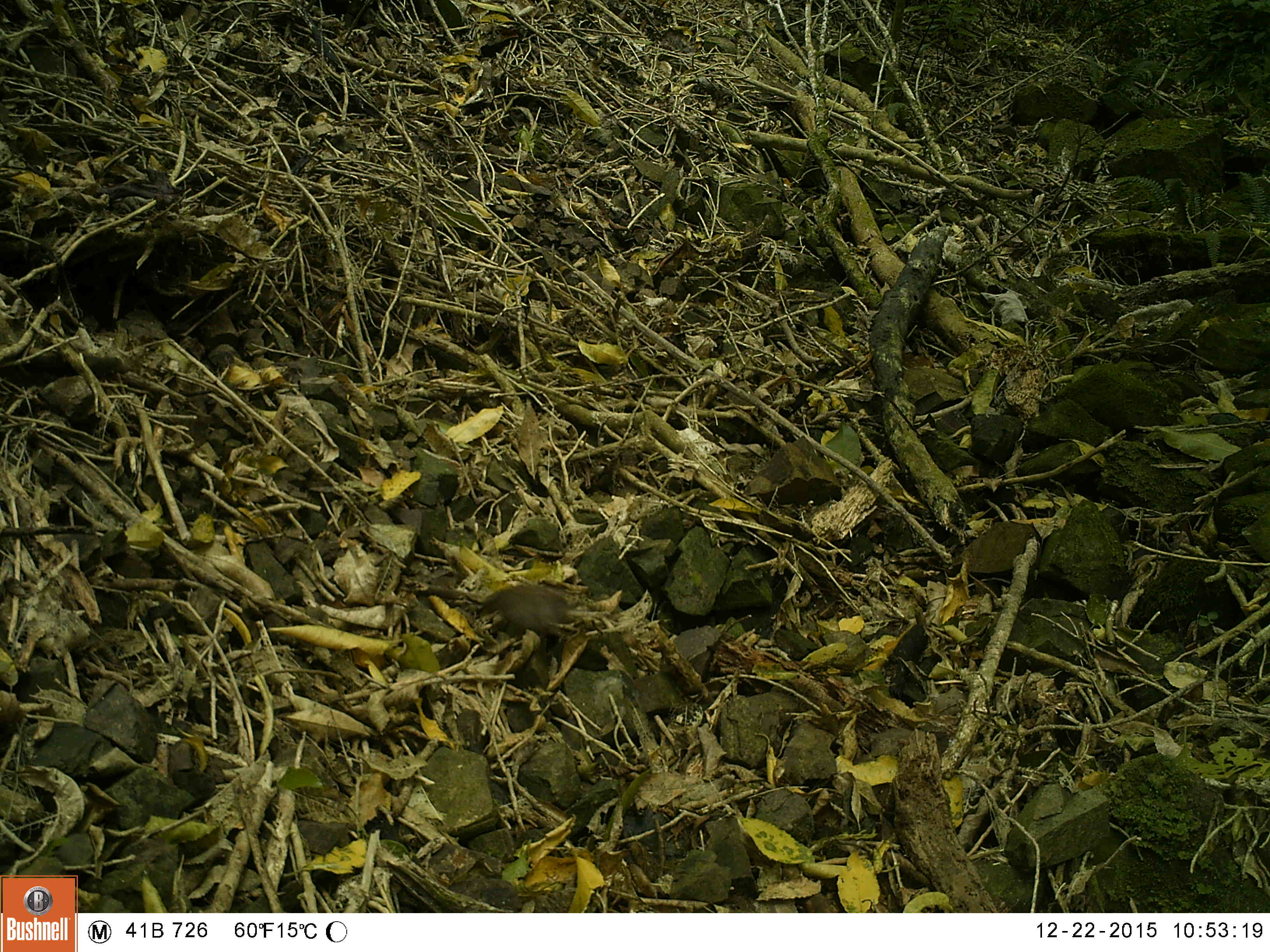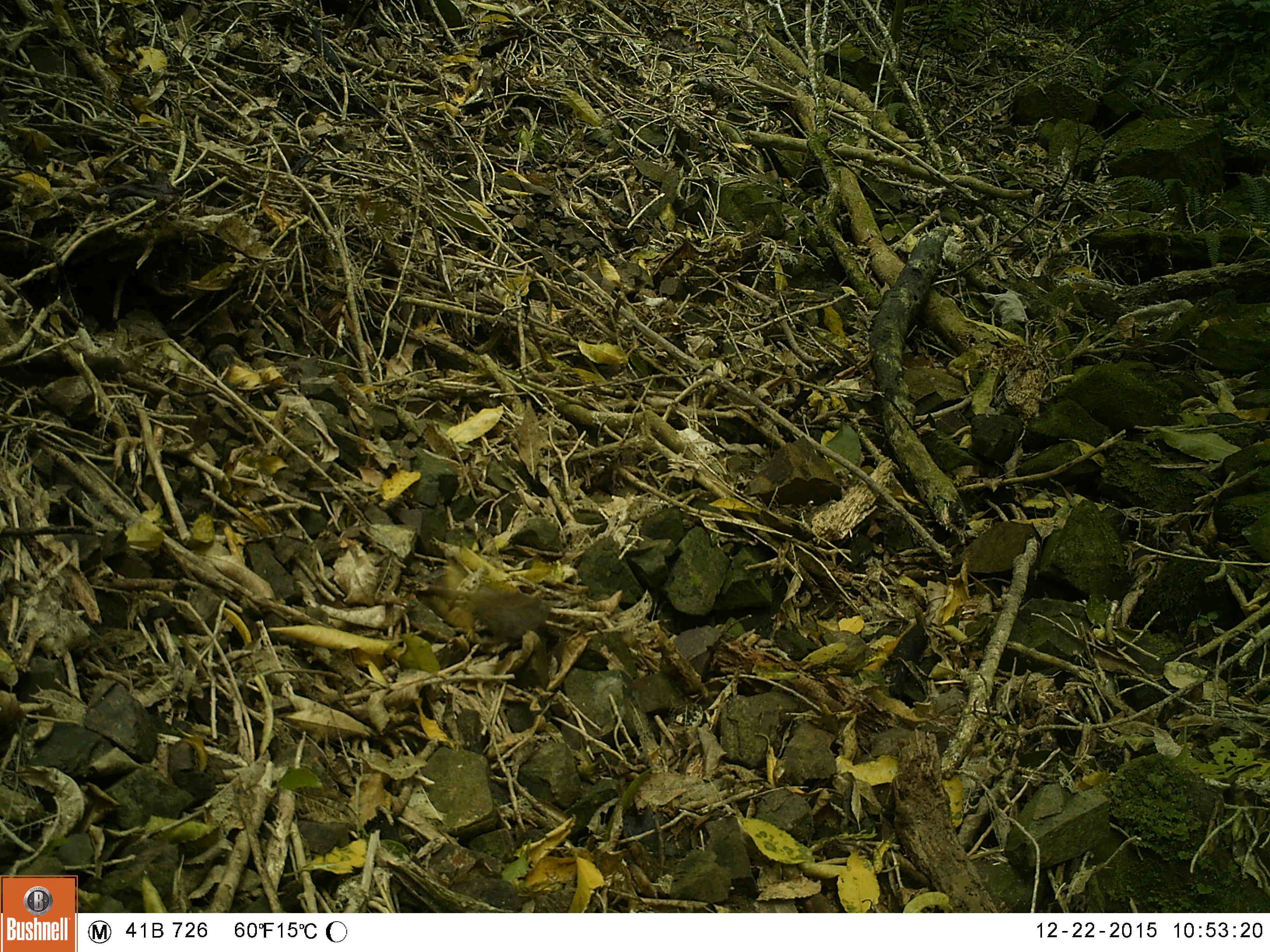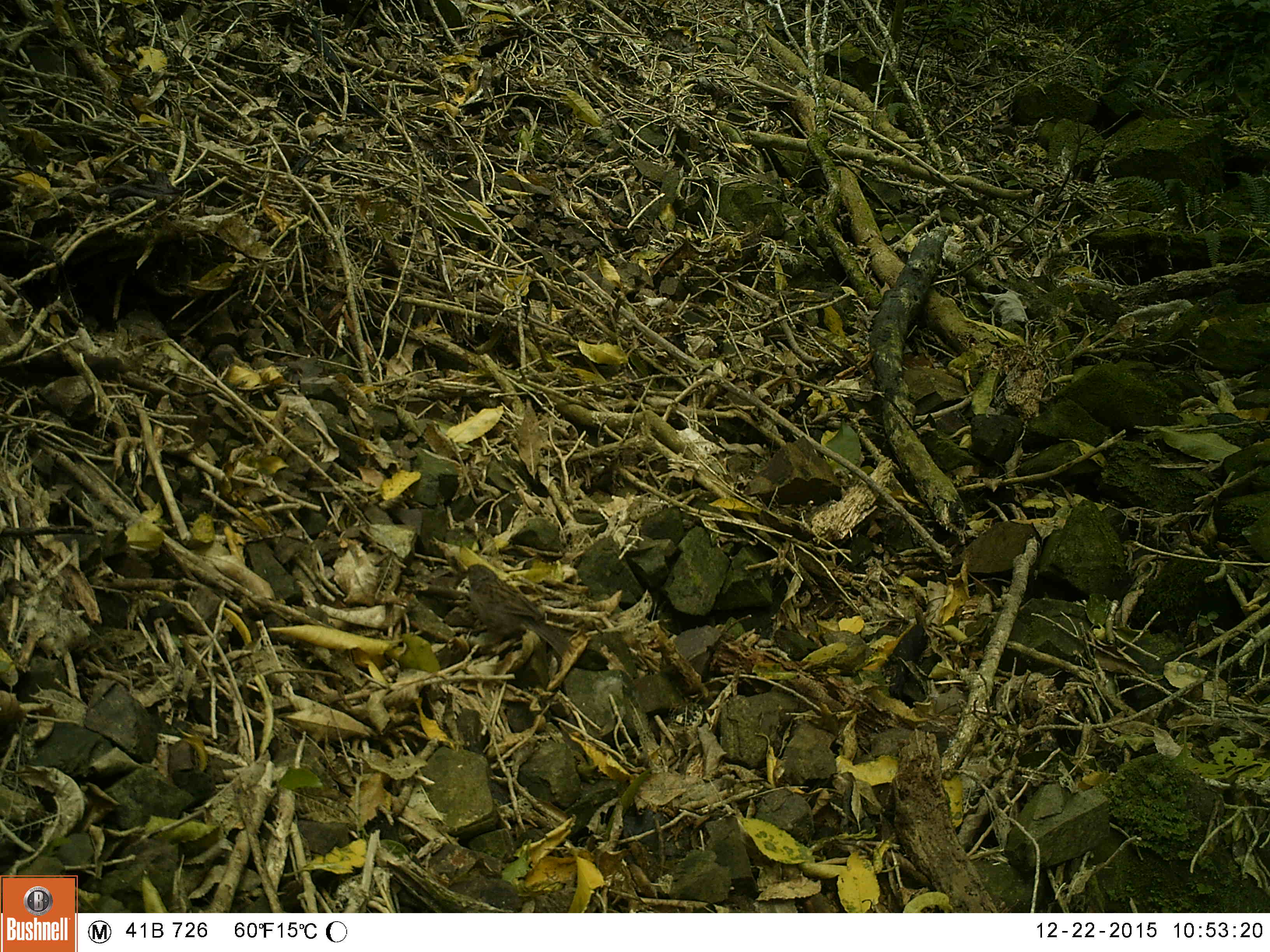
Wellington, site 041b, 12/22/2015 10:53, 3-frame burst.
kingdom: Animalia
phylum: Chordata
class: Aves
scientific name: Aves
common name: bird